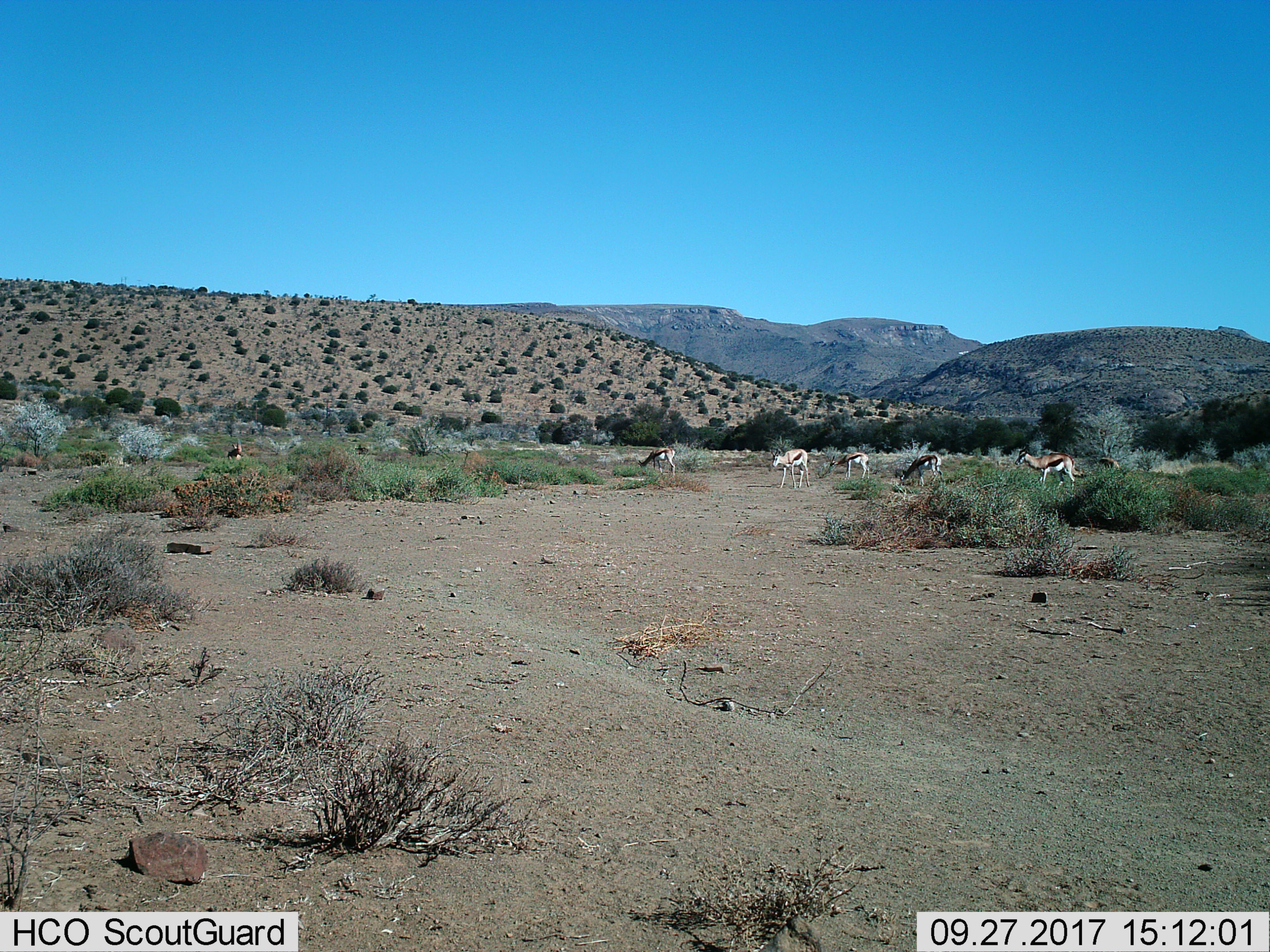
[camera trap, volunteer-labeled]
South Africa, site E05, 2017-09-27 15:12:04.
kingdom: Animalia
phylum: Chordata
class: Mammalia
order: Artiodactyla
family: Bovidae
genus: Antidorcas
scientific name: Antidorcas marsupialis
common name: springbok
Springbok (Antidorcas marsupialis), count 6. Behavior (volunteer vote fractions): standing 75%, resting 12%, moving 75%, interacting 0%. Young present (vote fraction): 0%. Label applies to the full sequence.